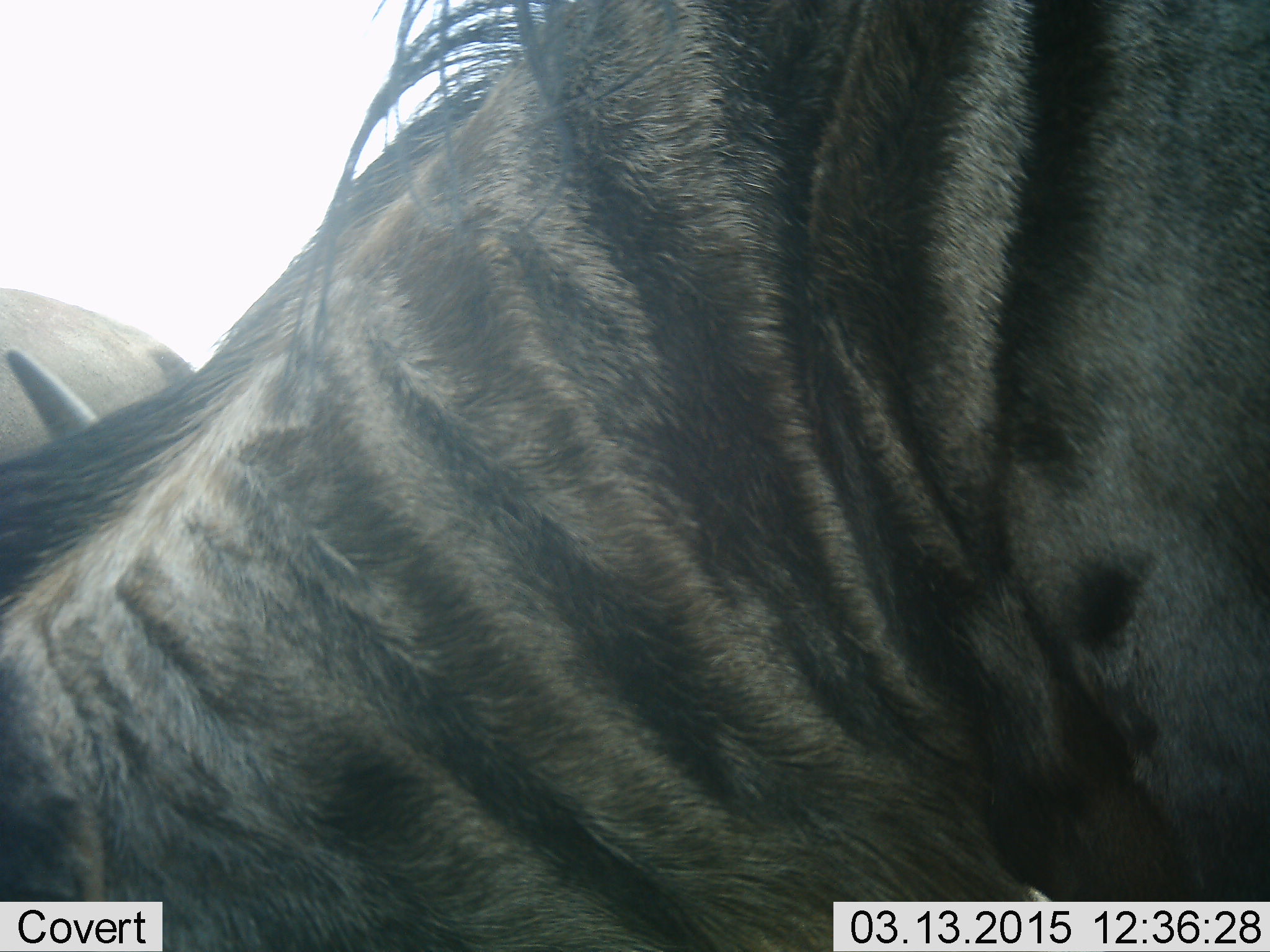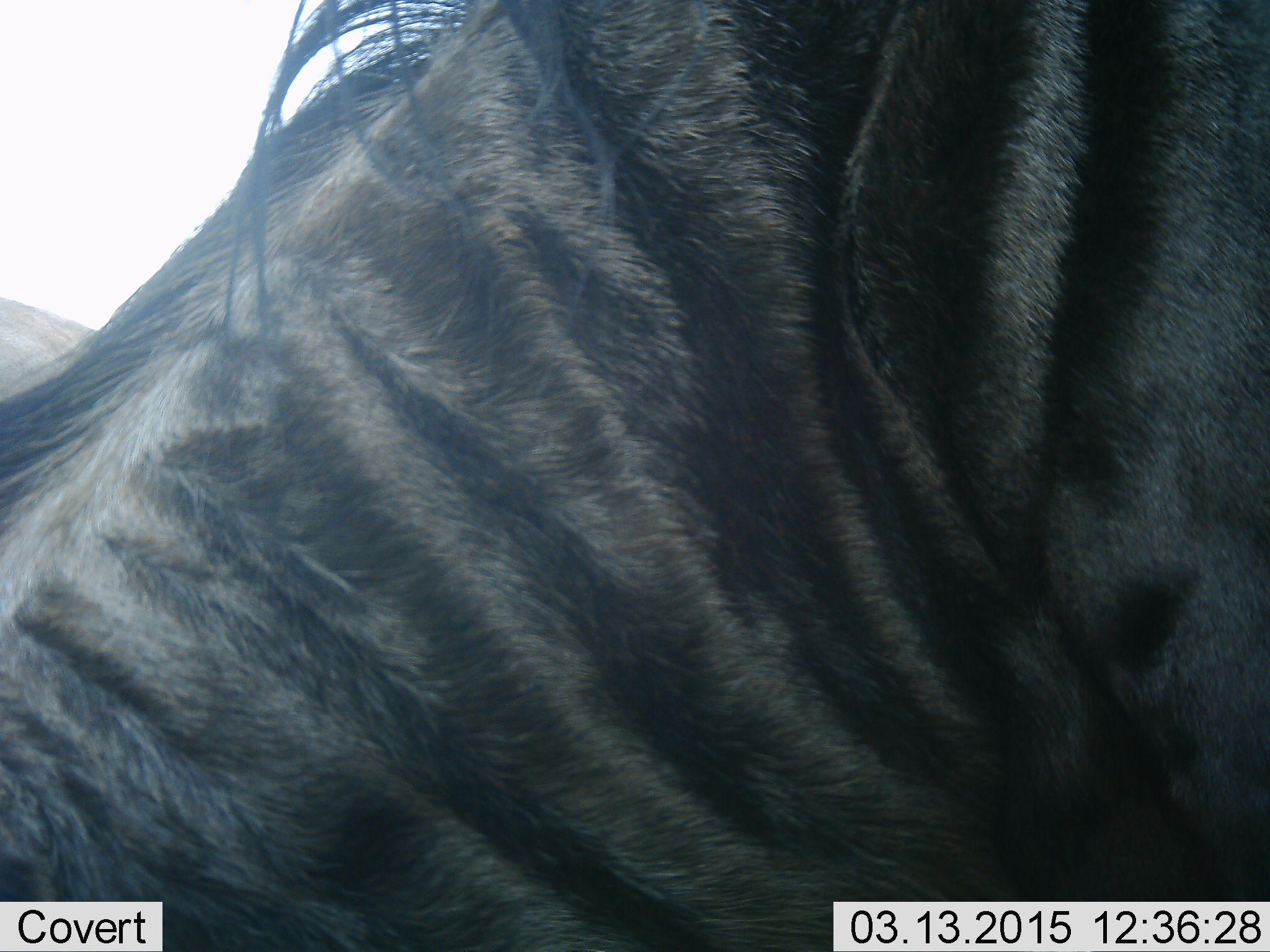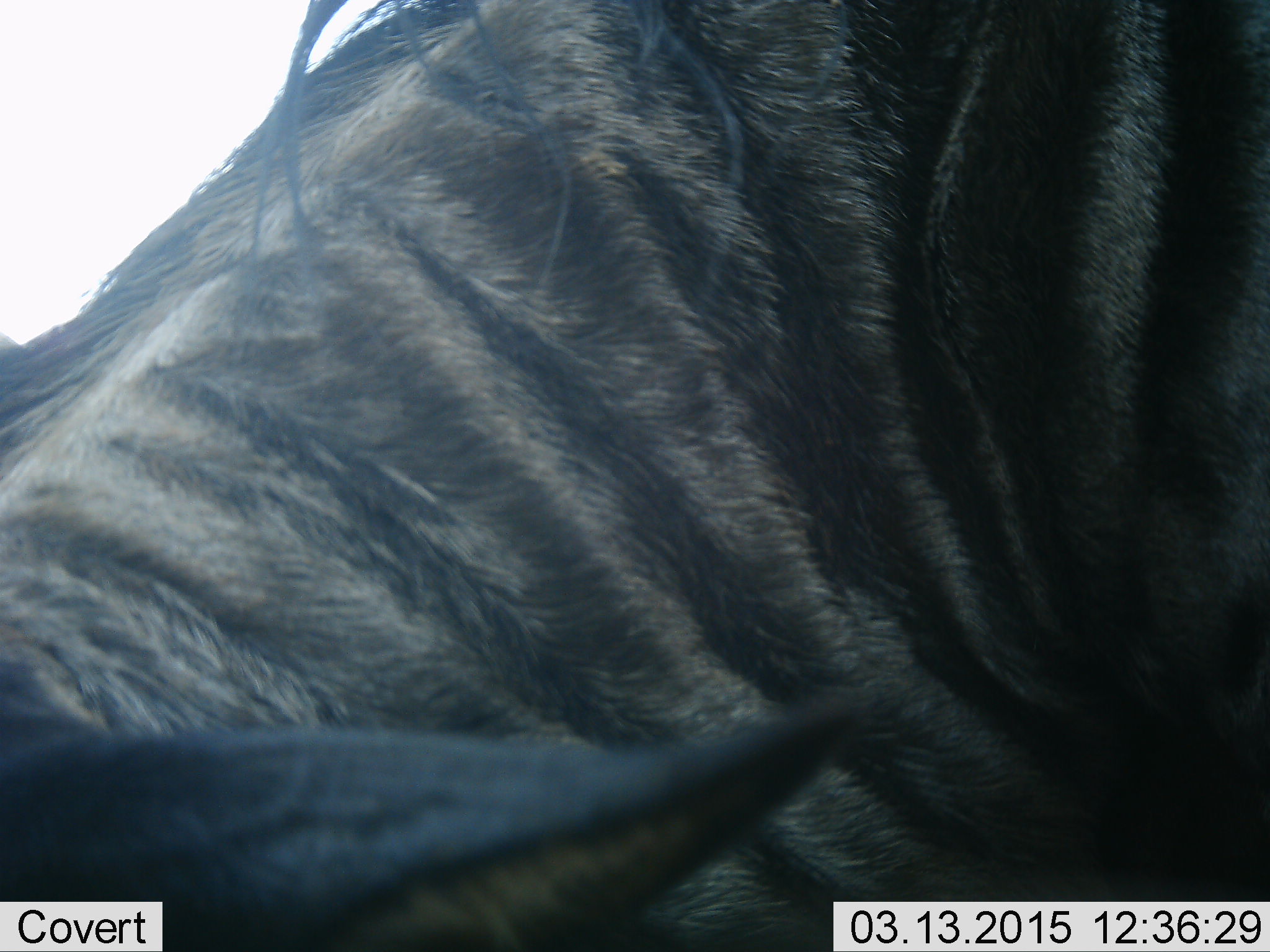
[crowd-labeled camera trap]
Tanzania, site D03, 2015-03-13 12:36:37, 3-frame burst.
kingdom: Animalia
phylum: Chordata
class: Mammalia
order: Artiodactyla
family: Bovidae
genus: Connochaetes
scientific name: Connochaetes taurinus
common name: blue wildebeest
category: wildebeest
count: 2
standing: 60%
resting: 0%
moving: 10%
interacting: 0%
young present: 0%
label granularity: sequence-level